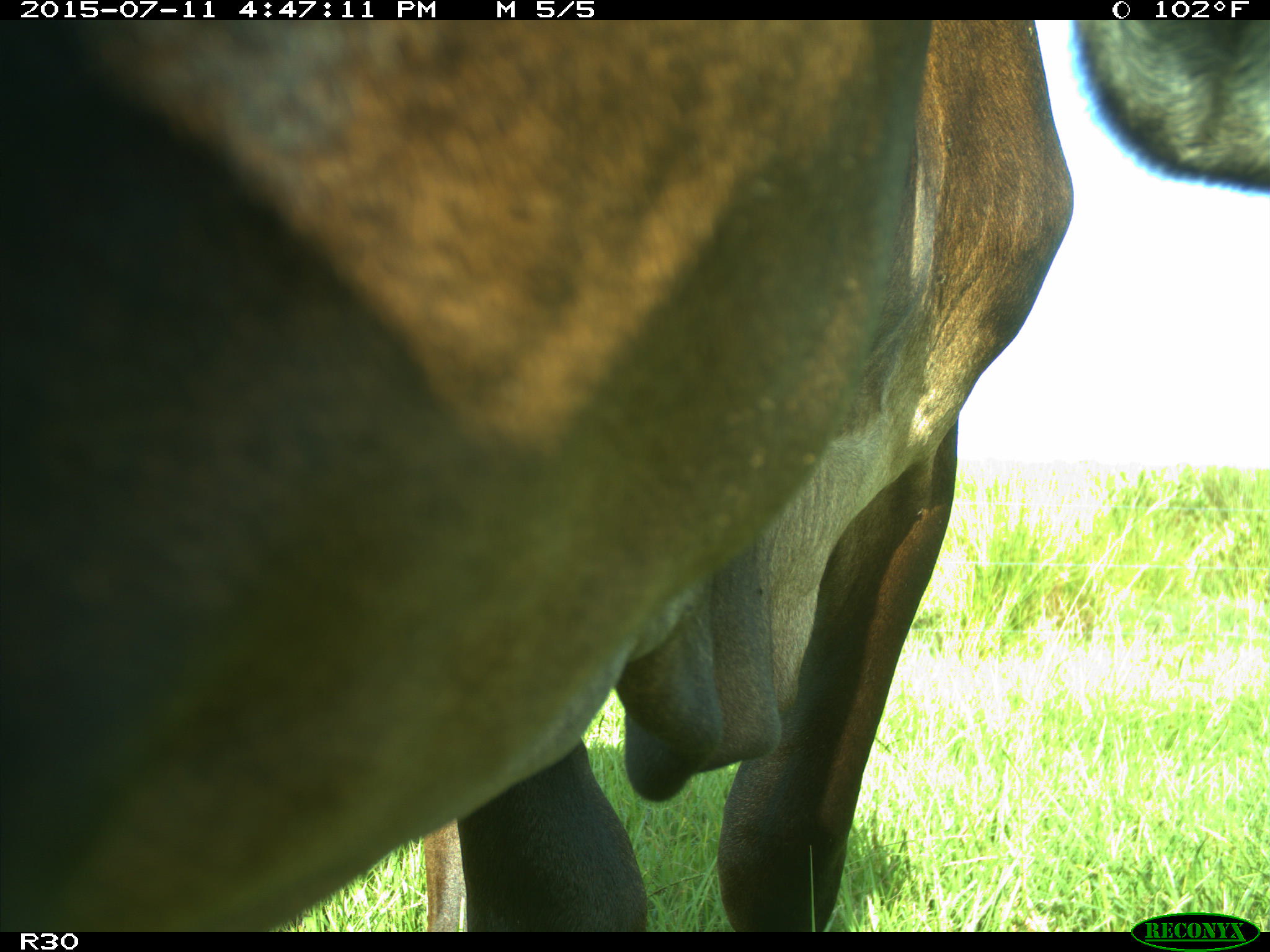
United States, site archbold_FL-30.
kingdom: Animalia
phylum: Chordata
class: Mammalia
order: Artiodactyla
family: Bovidae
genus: Bos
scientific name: Bos taurus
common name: domestic cow